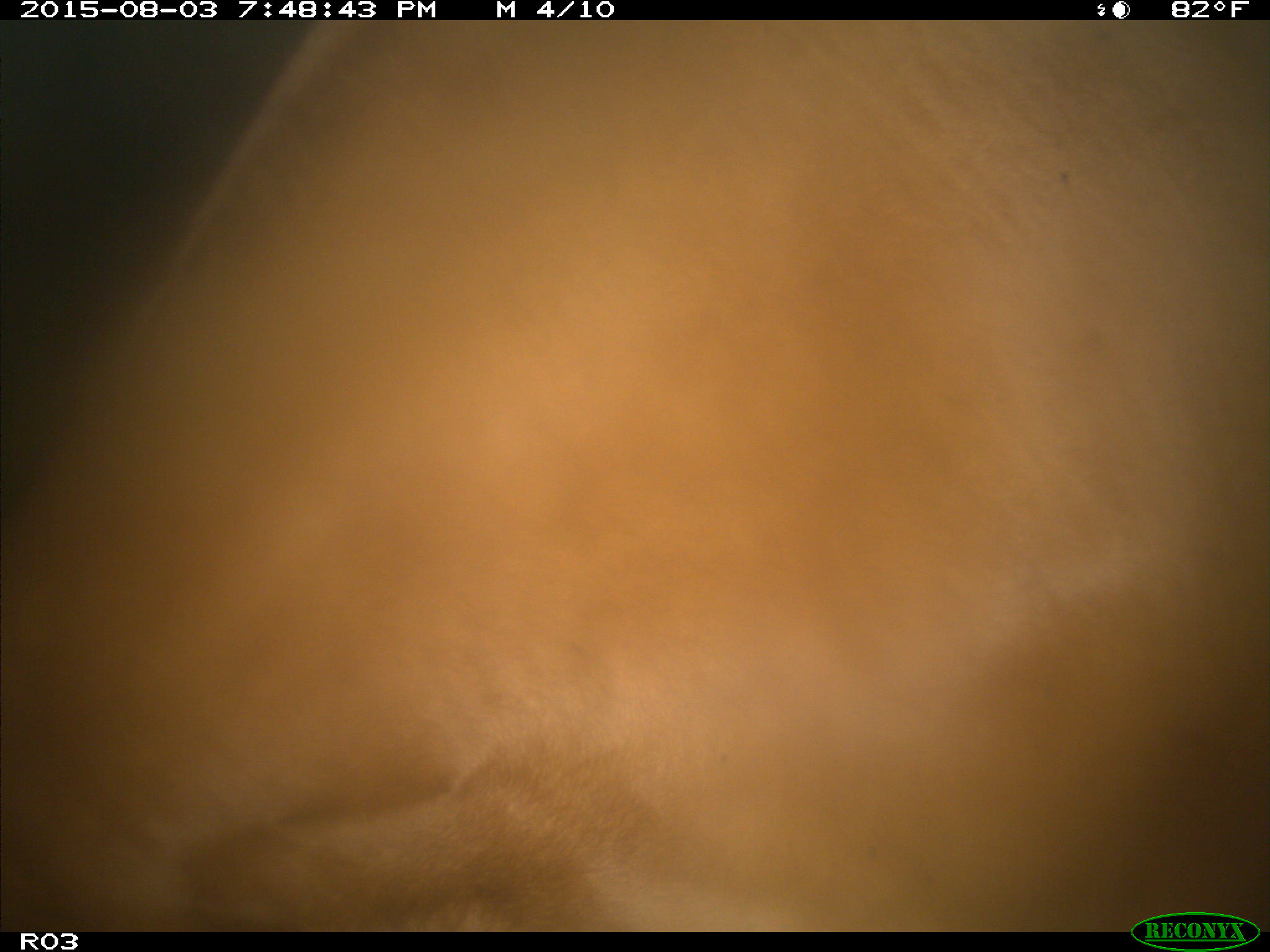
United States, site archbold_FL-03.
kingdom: Animalia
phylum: Chordata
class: Mammalia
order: Artiodactyla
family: Bovidae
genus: Bos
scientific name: Bos taurus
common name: domestic cow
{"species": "Bos taurus (domestic cow)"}